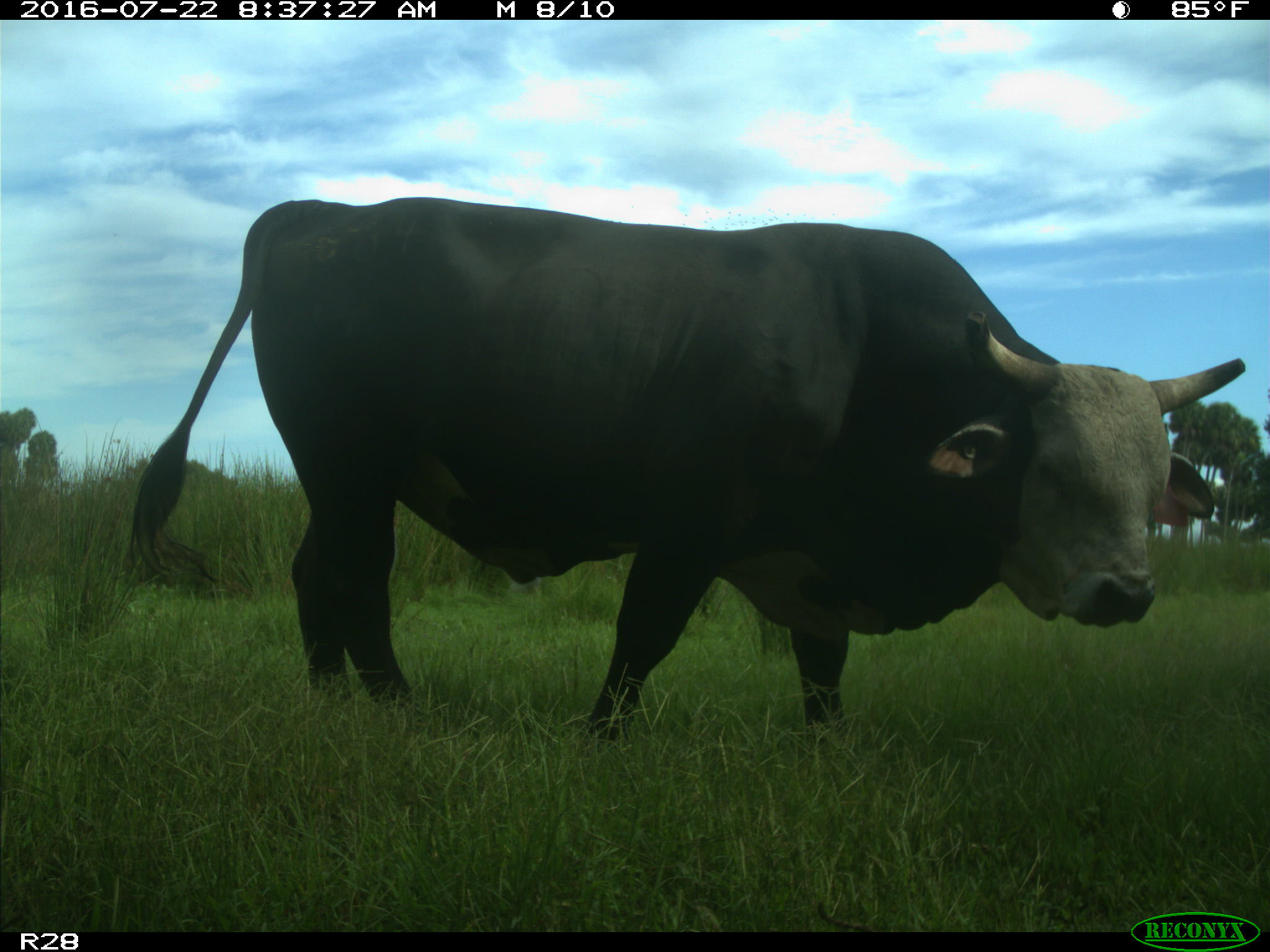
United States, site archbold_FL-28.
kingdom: Animalia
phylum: Chordata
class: Mammalia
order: Artiodactyla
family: Bovidae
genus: Bos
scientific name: Bos taurus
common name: domestic cow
Bos taurus (domestic cow).